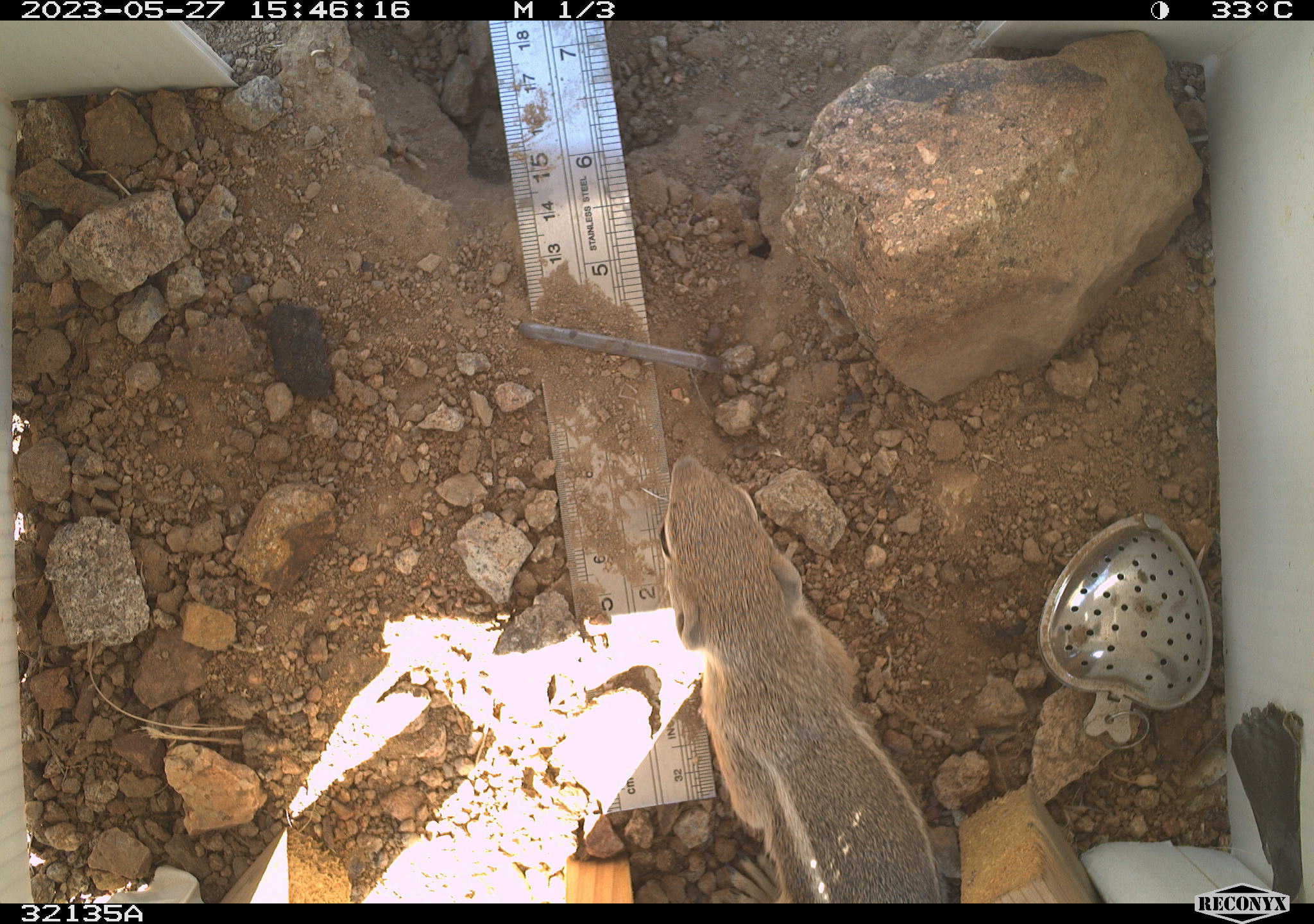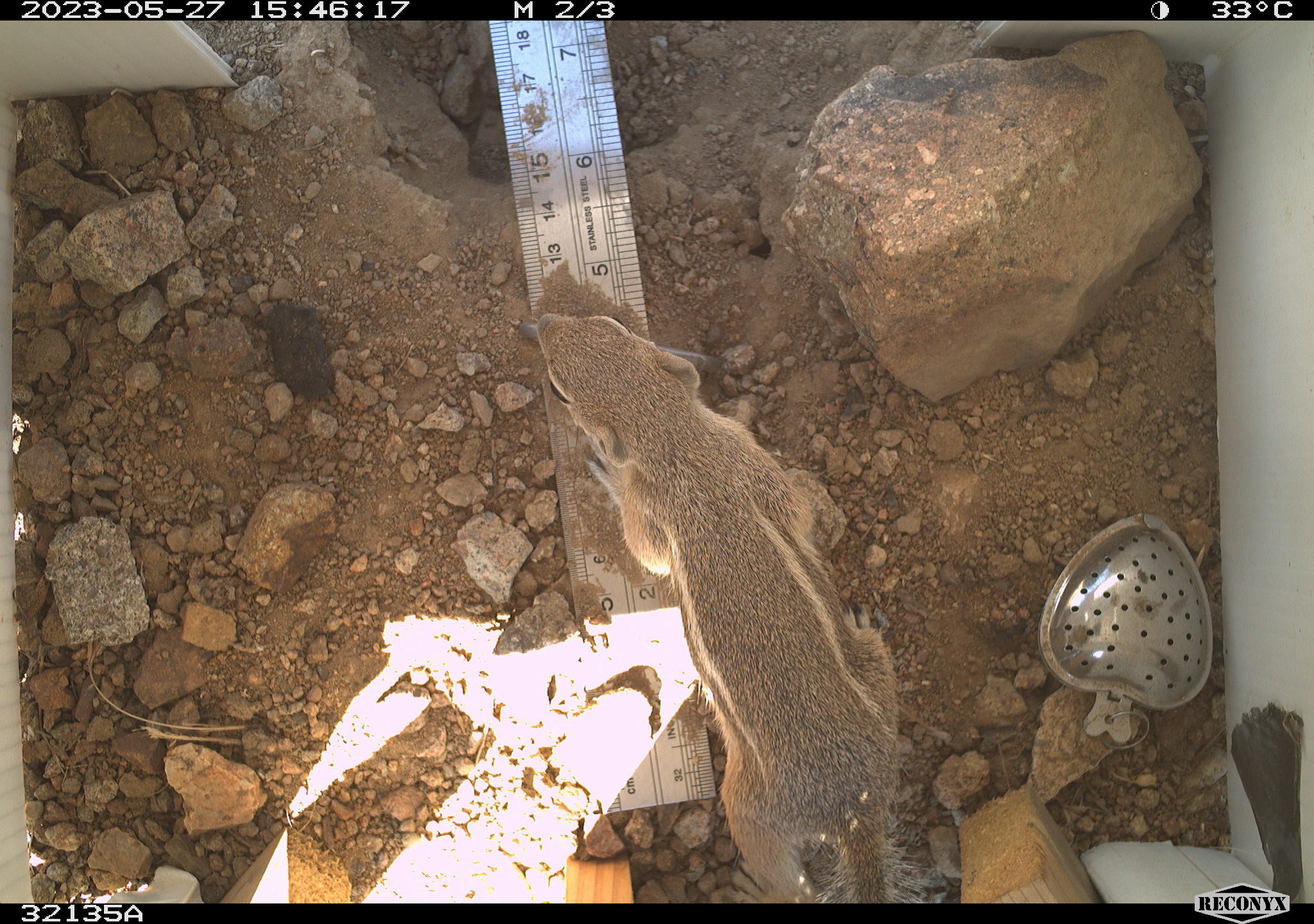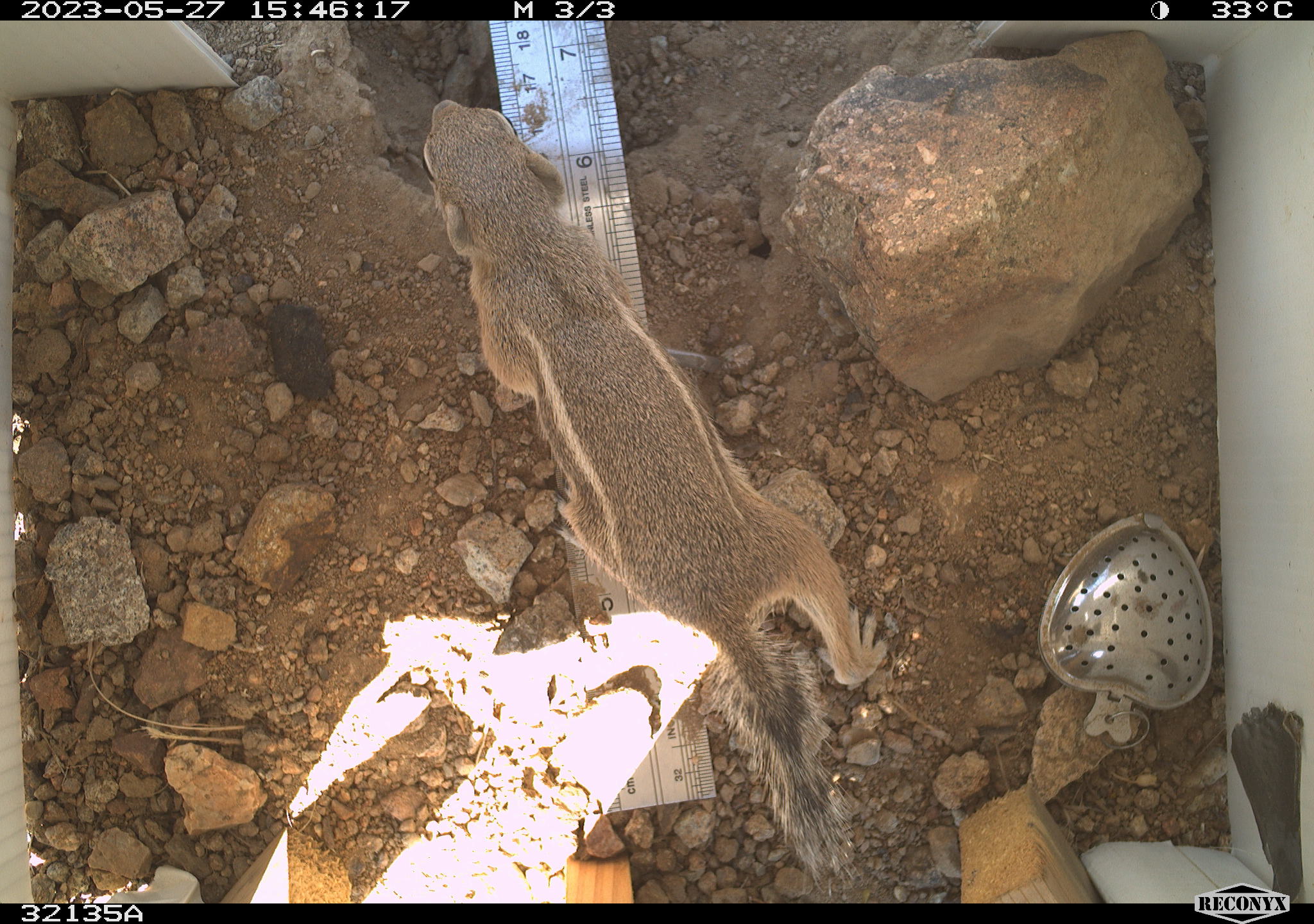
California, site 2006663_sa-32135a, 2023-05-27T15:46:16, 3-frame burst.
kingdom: Animalia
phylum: Chordata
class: Mammalia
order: Rodentia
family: Sciuridae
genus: Ammospermophilus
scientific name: Ammospermophilus leucurus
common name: white-tailed antelope squirrel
White-tailed antelope squirrel (Ammospermophilus leucurus).